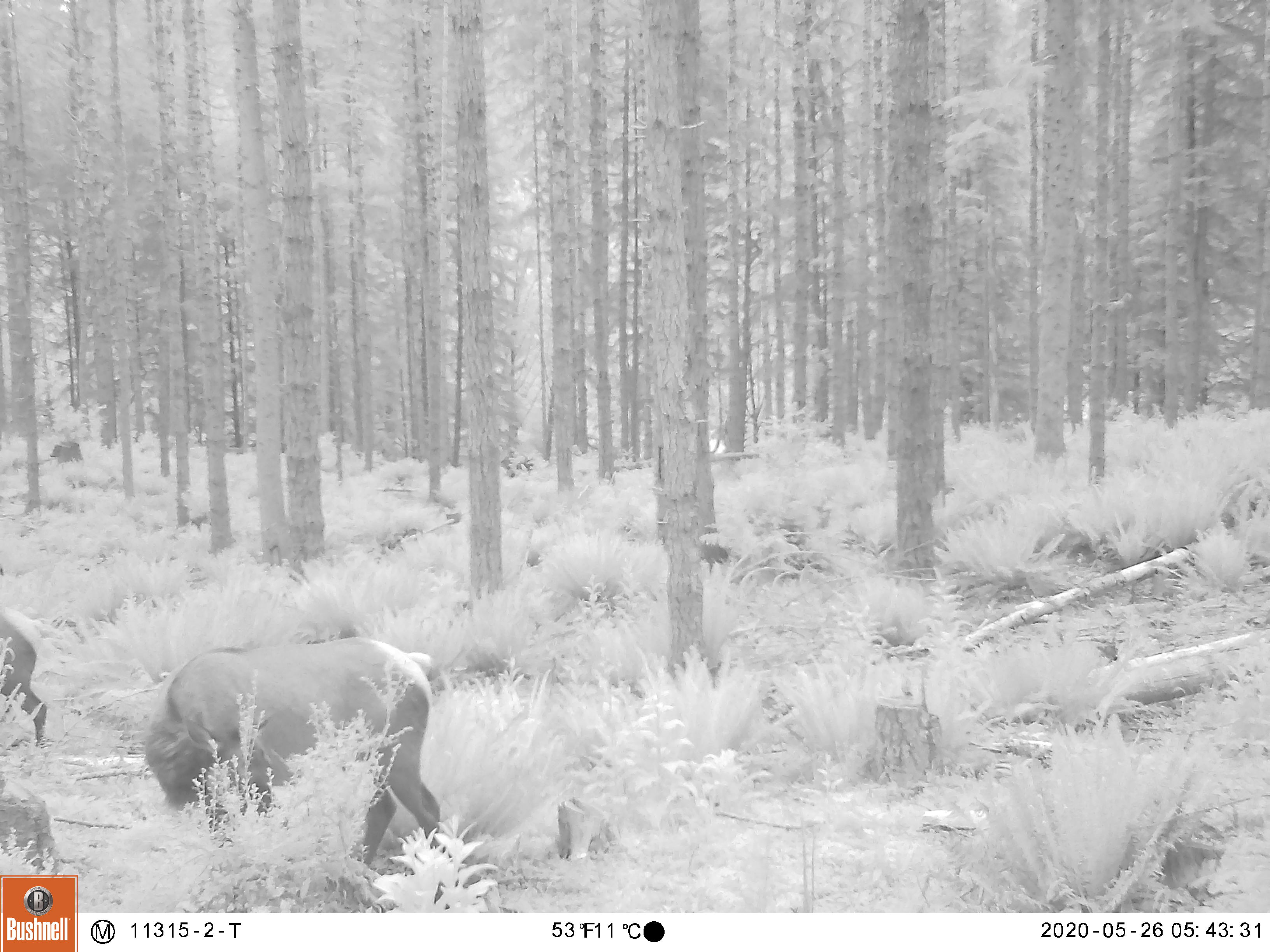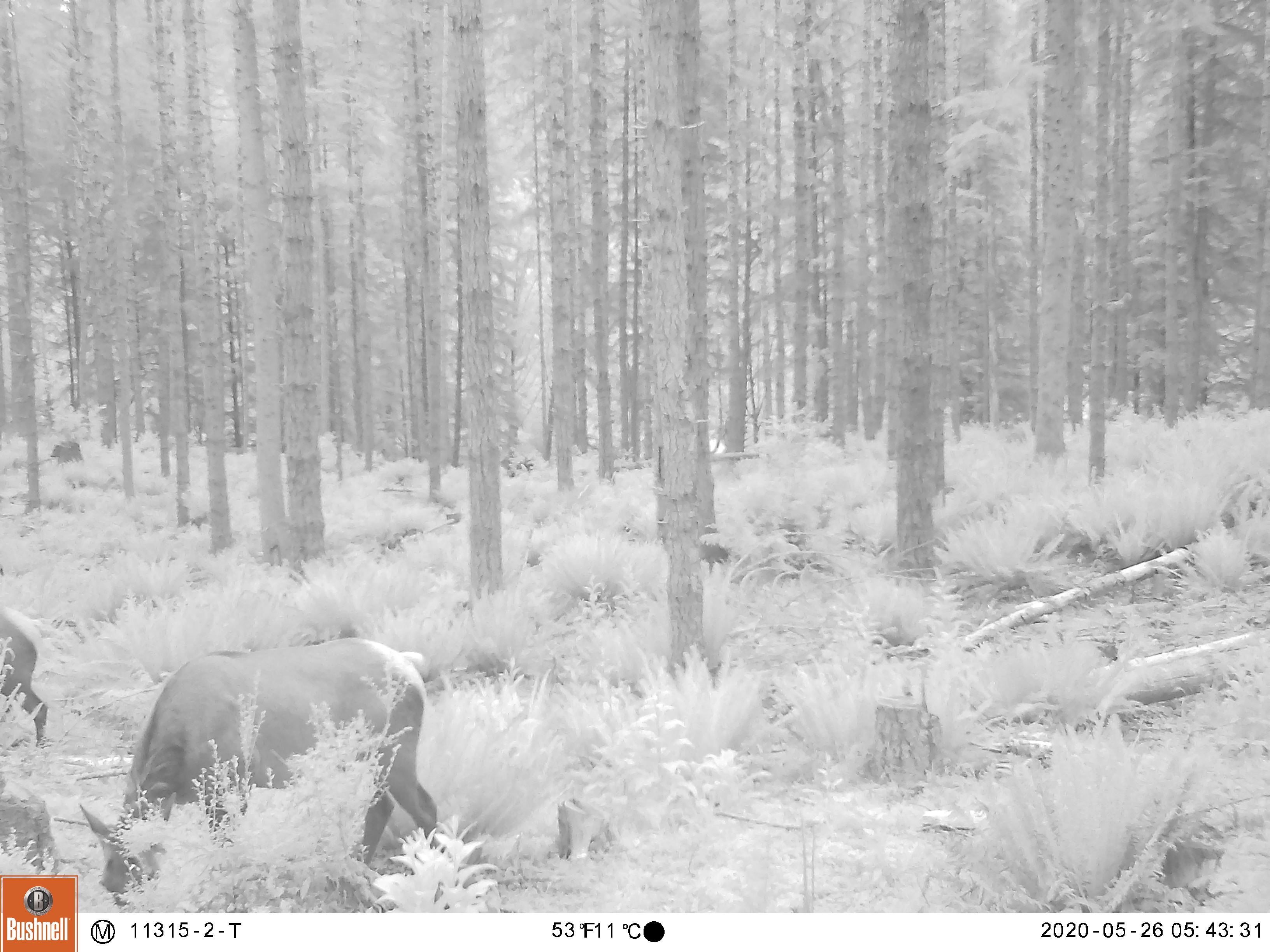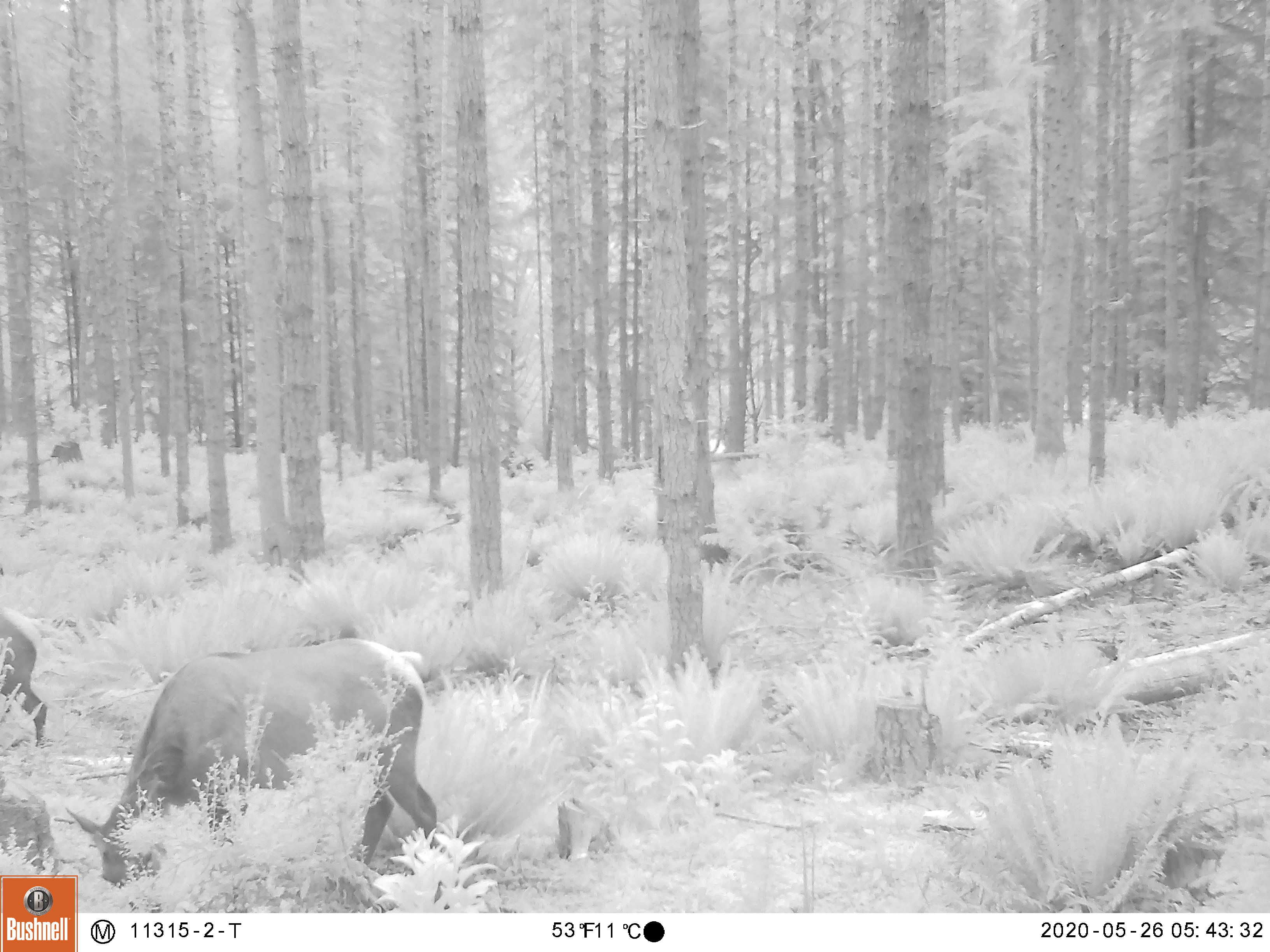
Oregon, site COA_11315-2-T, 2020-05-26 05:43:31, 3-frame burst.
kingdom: Animalia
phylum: Chordata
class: Mammalia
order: Artiodactyla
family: Cervidae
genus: Cervus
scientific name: Cervus canadensis roosevelti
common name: roosevelt elk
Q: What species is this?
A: Roosevelt elk (Cervus canadensis roosevelti).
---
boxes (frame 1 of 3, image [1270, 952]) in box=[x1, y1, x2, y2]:
roosevelt elk: box=[131, 624, 466, 864]; box=[5, 598, 53, 754]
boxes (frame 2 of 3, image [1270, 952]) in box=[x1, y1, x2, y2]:
roosevelt elk: box=[82, 626, 448, 909]; box=[0, 598, 53, 761]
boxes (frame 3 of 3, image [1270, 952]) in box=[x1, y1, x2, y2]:
roosevelt elk: box=[82, 626, 441, 904]; box=[0, 602, 51, 759]